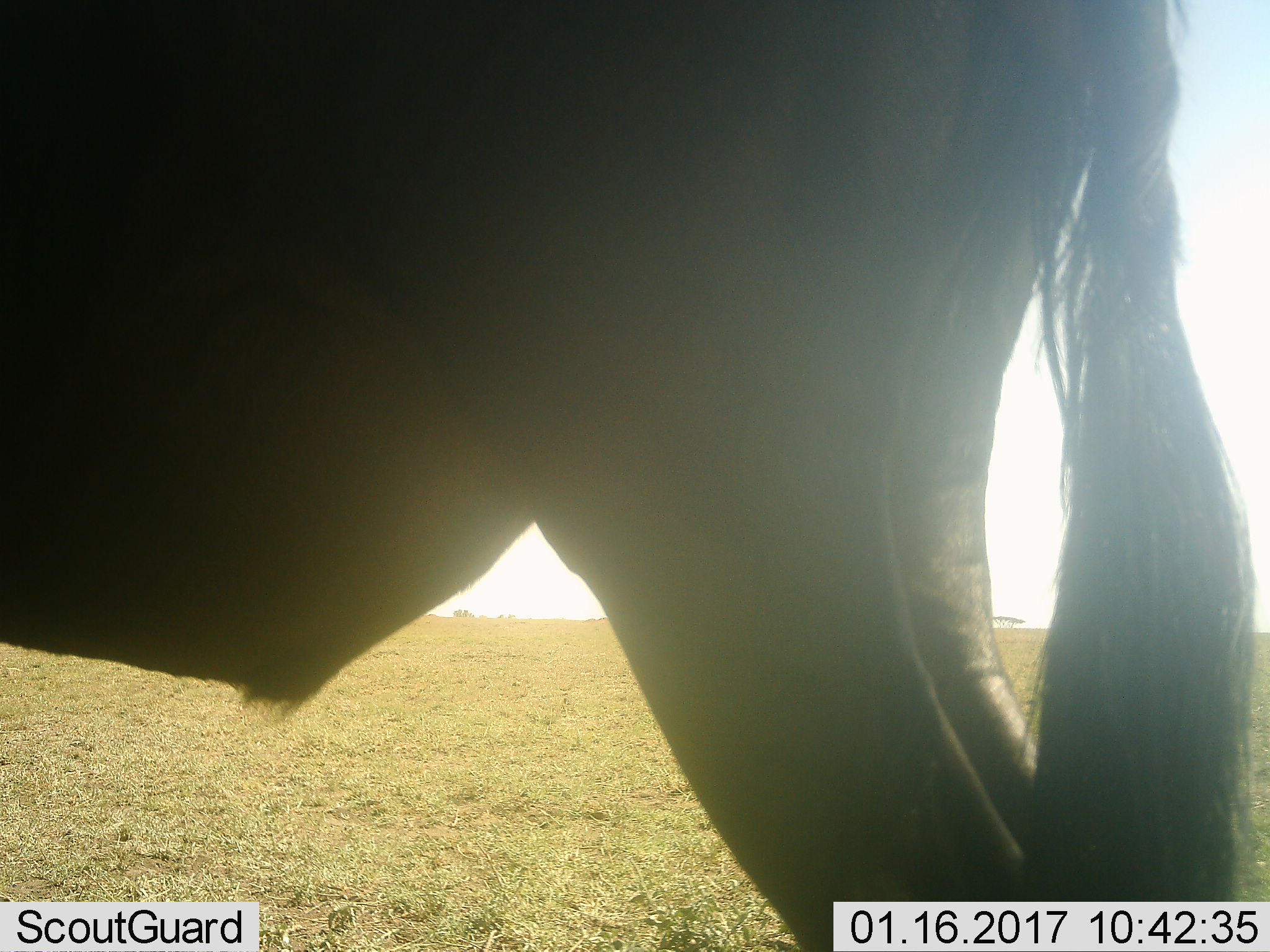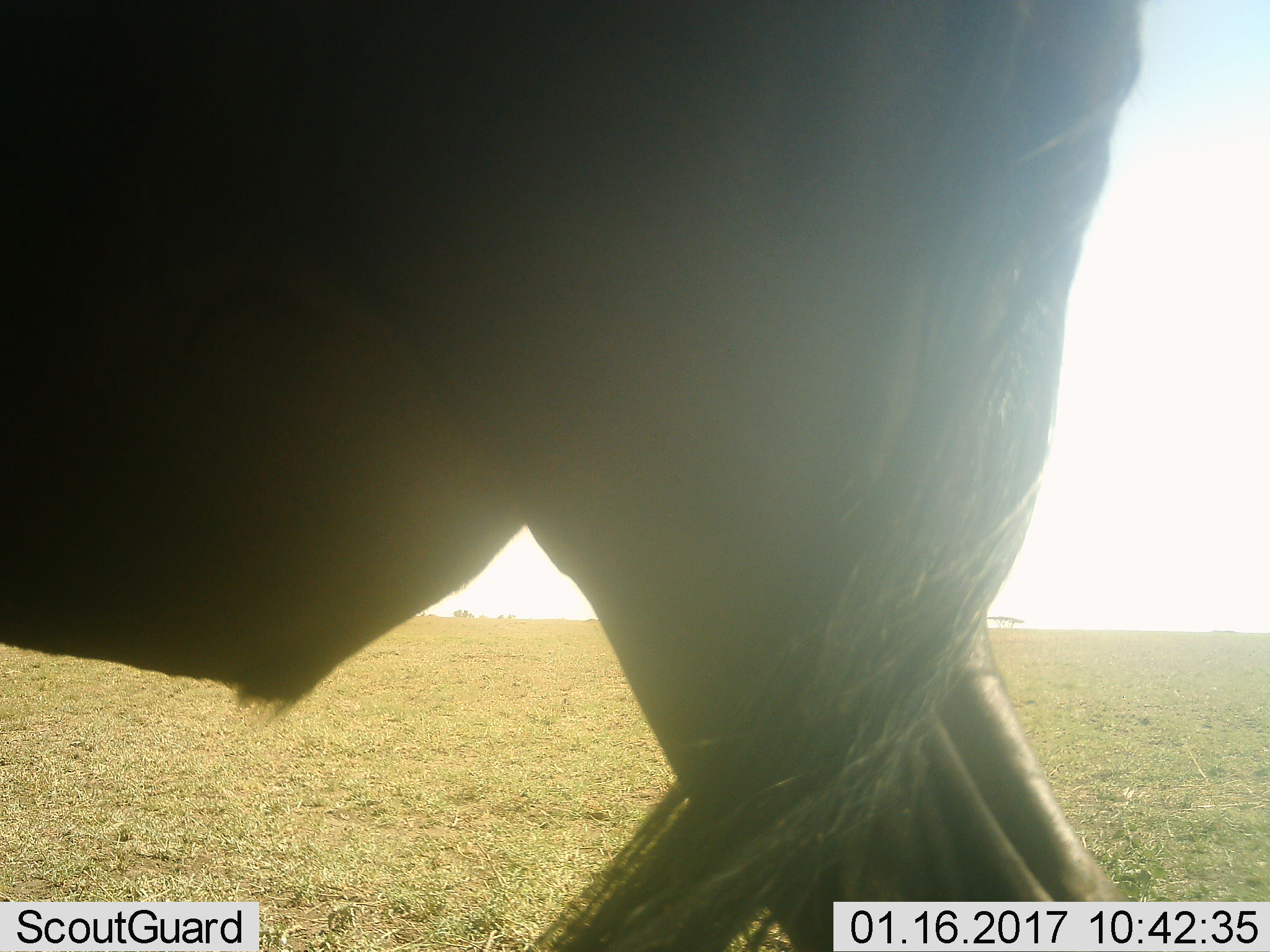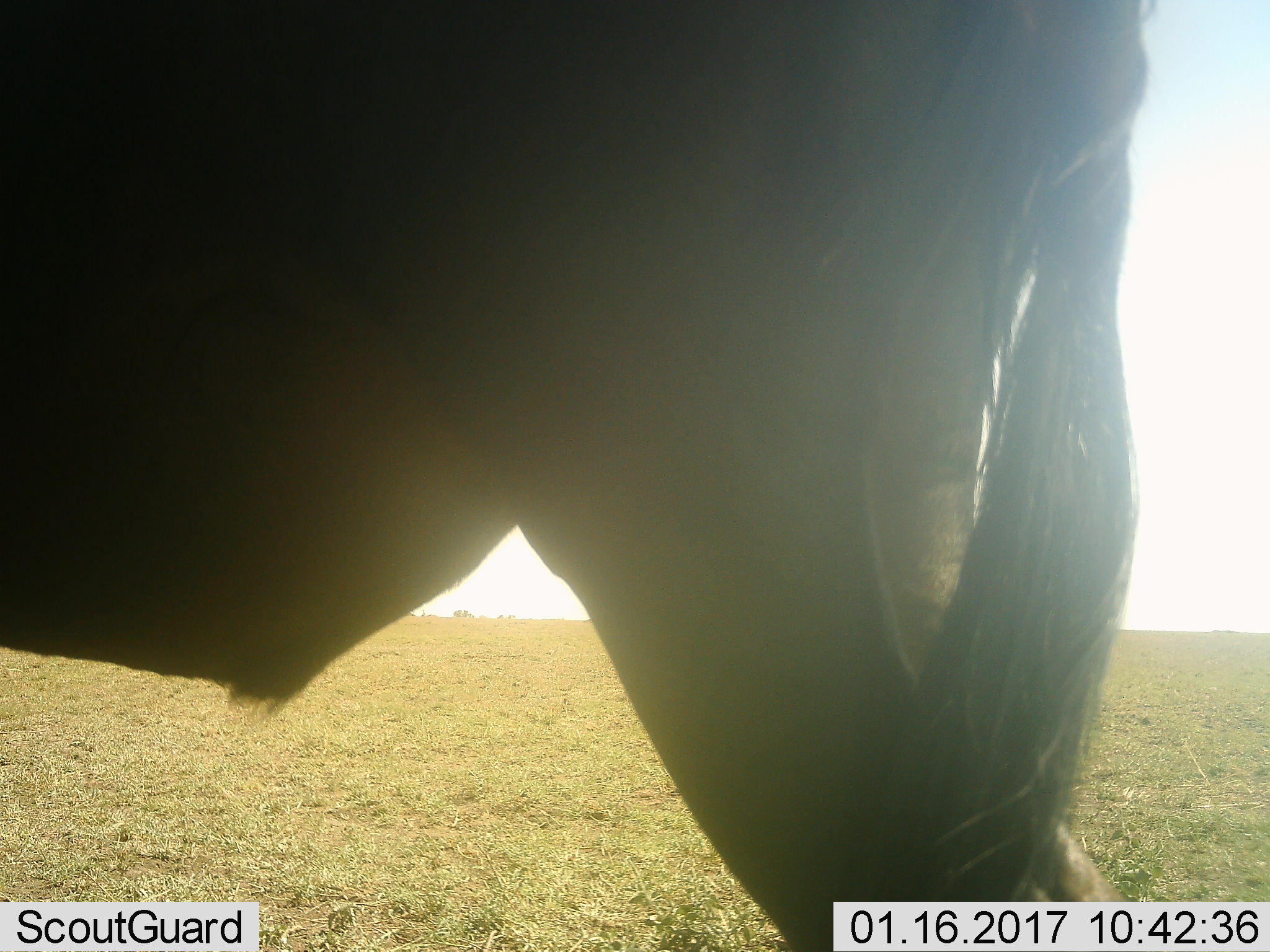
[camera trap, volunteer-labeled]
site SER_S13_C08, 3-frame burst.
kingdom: Animalia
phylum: Chordata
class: Mammalia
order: Artiodactyla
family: Bovidae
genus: Connochaetes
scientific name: Connochaetes taurinus taurinus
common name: blue wildebeest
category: wildebeestblue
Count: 1.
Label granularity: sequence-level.